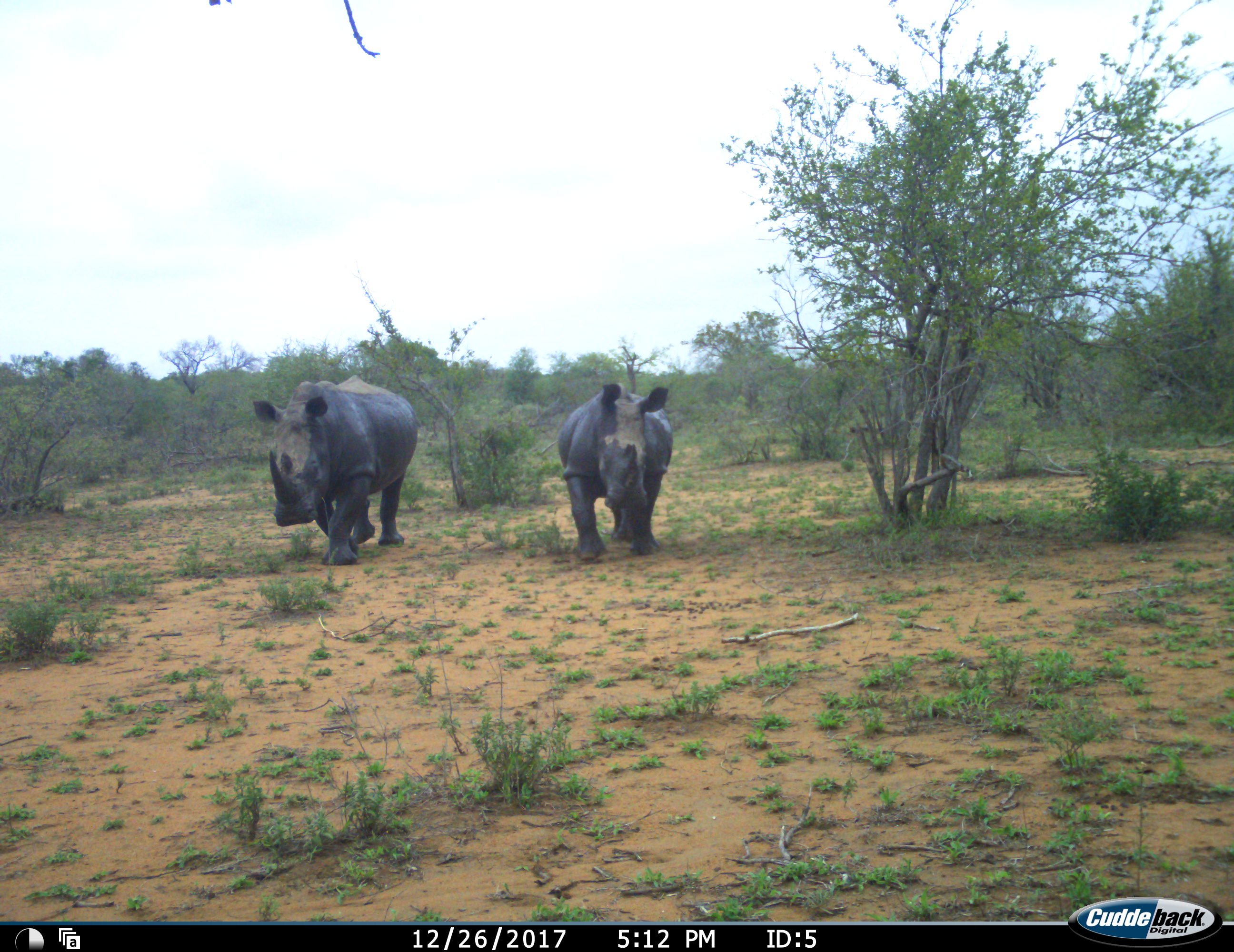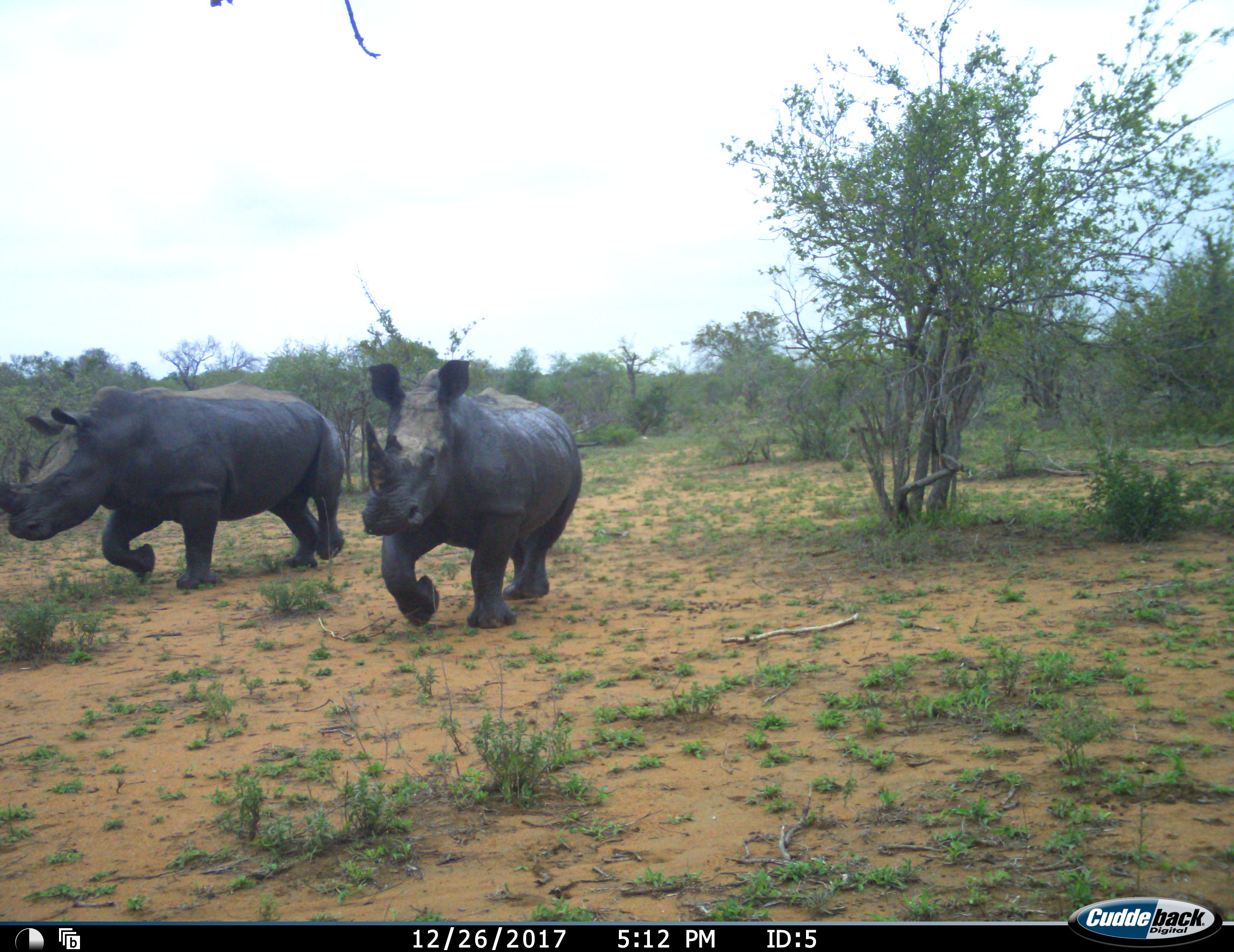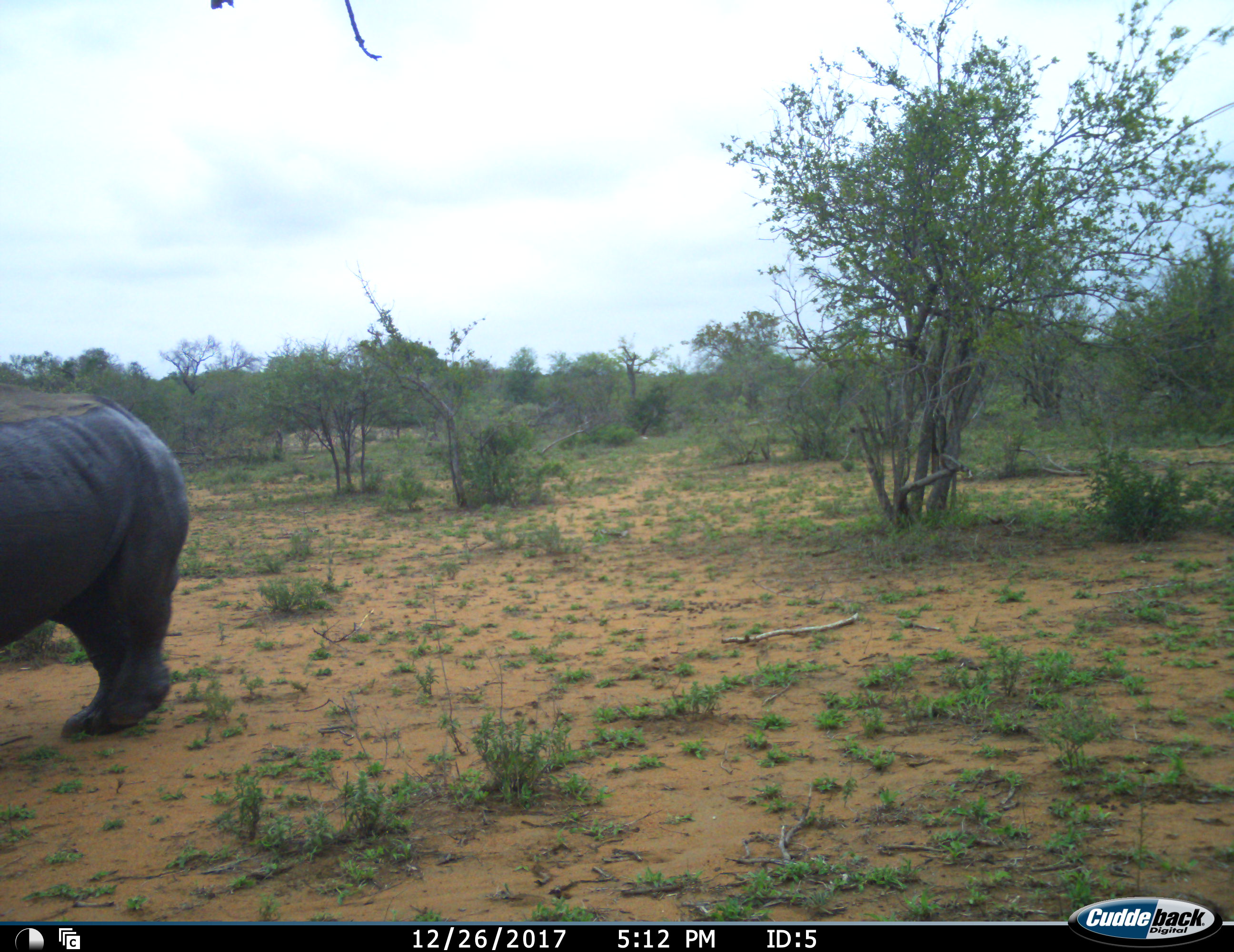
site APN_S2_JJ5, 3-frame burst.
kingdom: Animalia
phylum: Chordata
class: Mammalia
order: Perissodactyla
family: Rhinocerotidae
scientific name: Rhinocerotidae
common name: unknown rhinoceros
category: rhinocerosunknown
Rhinocerosunknown (unknown rhinoceros) (Rhinocerotidae), count 2. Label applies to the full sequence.